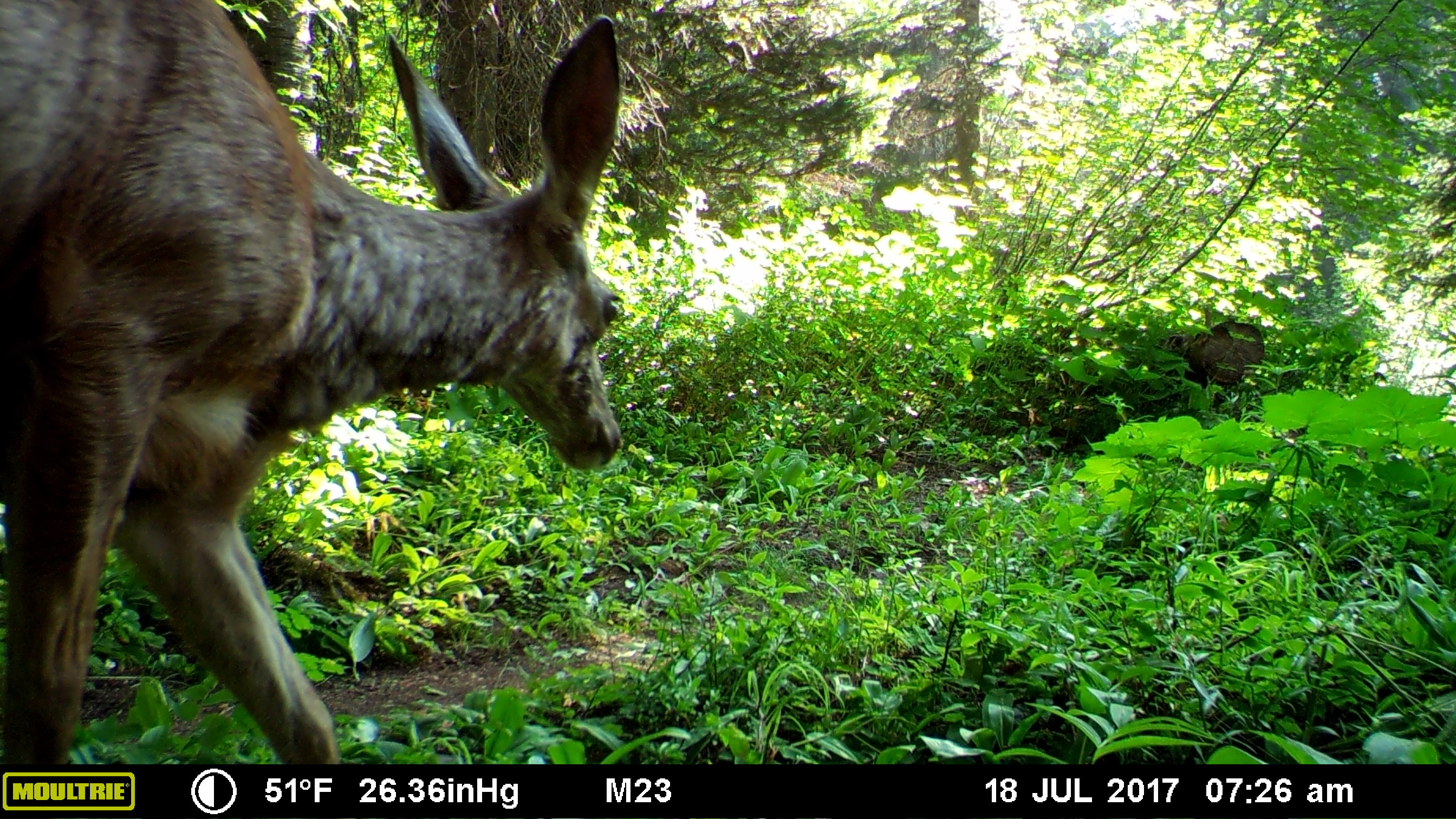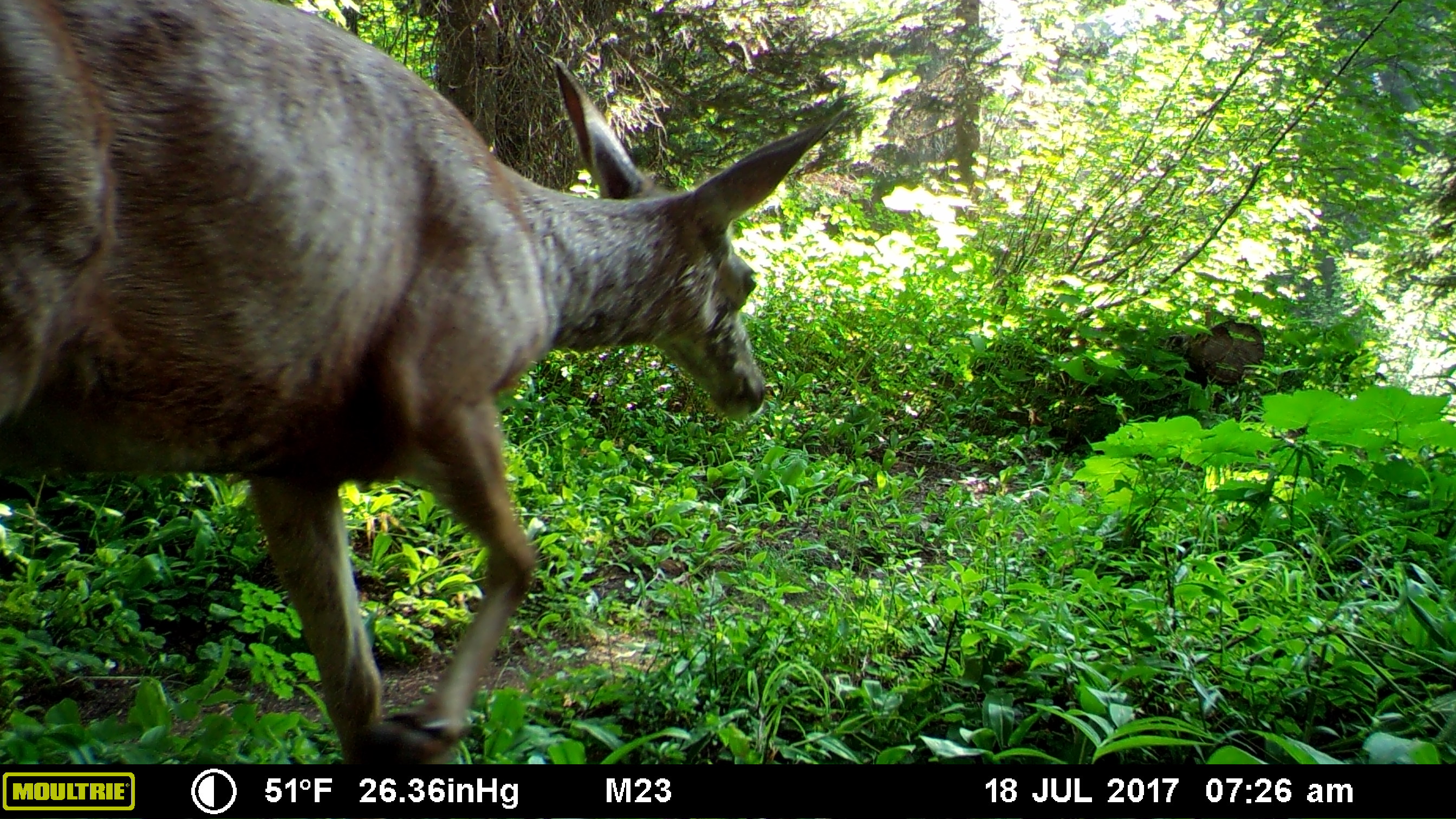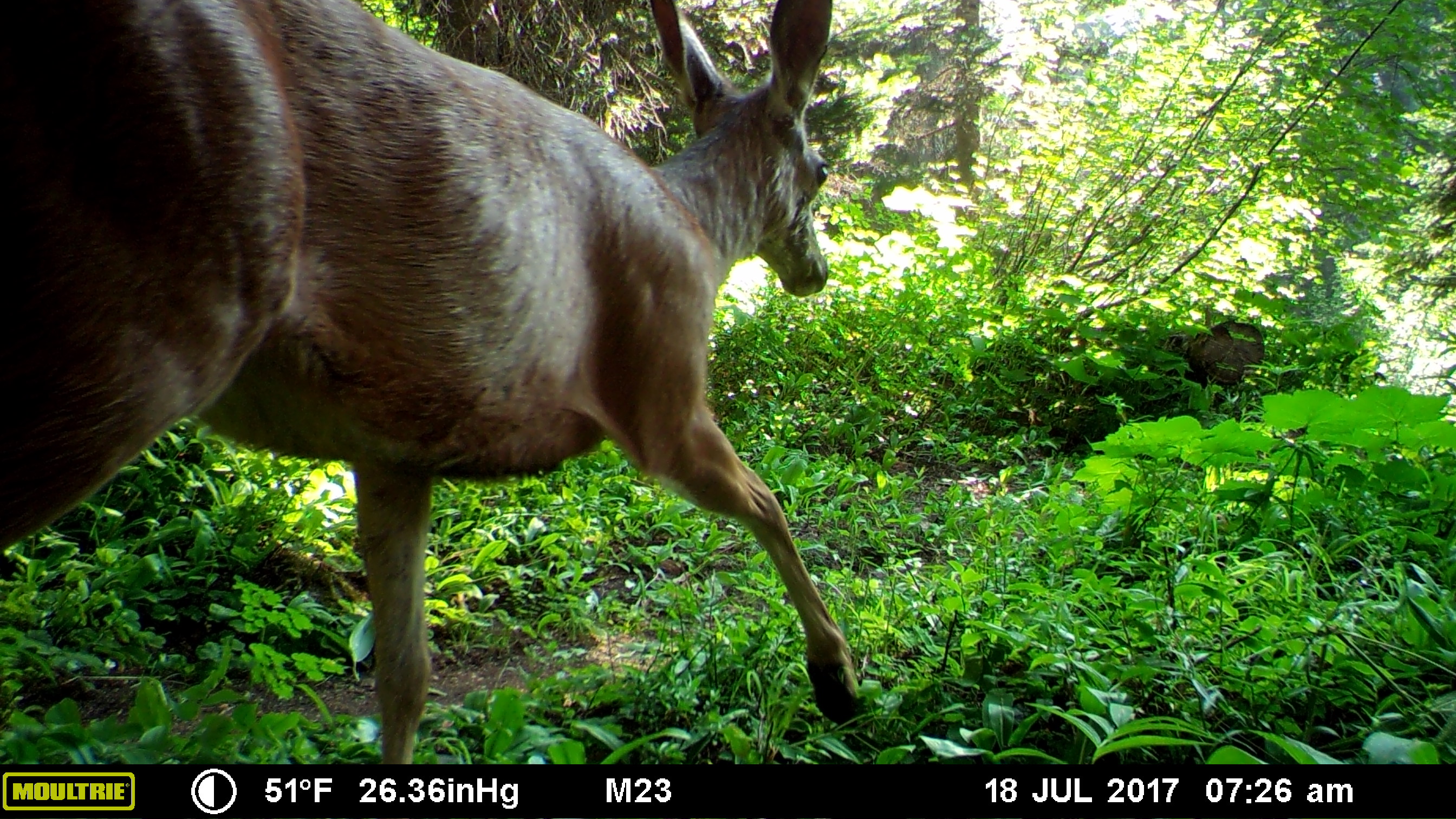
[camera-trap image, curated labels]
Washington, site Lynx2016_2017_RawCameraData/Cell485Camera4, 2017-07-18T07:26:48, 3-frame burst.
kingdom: Animalia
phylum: Chordata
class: Mammalia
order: Artiodactyla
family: Cervidae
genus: Odocoileus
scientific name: Odocoileus hemionus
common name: mule deer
Odocoileus hemionus (mule deer). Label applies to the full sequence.